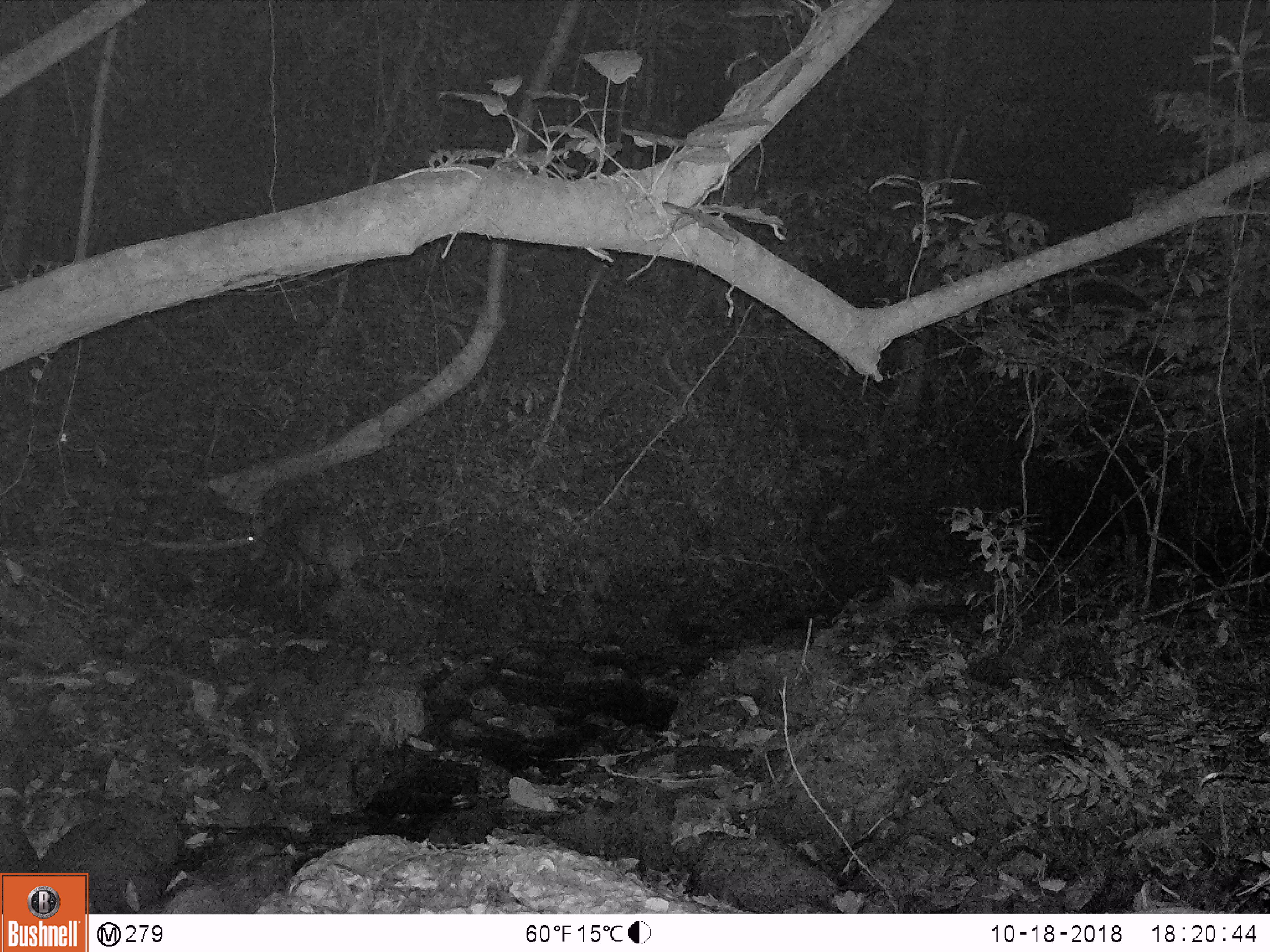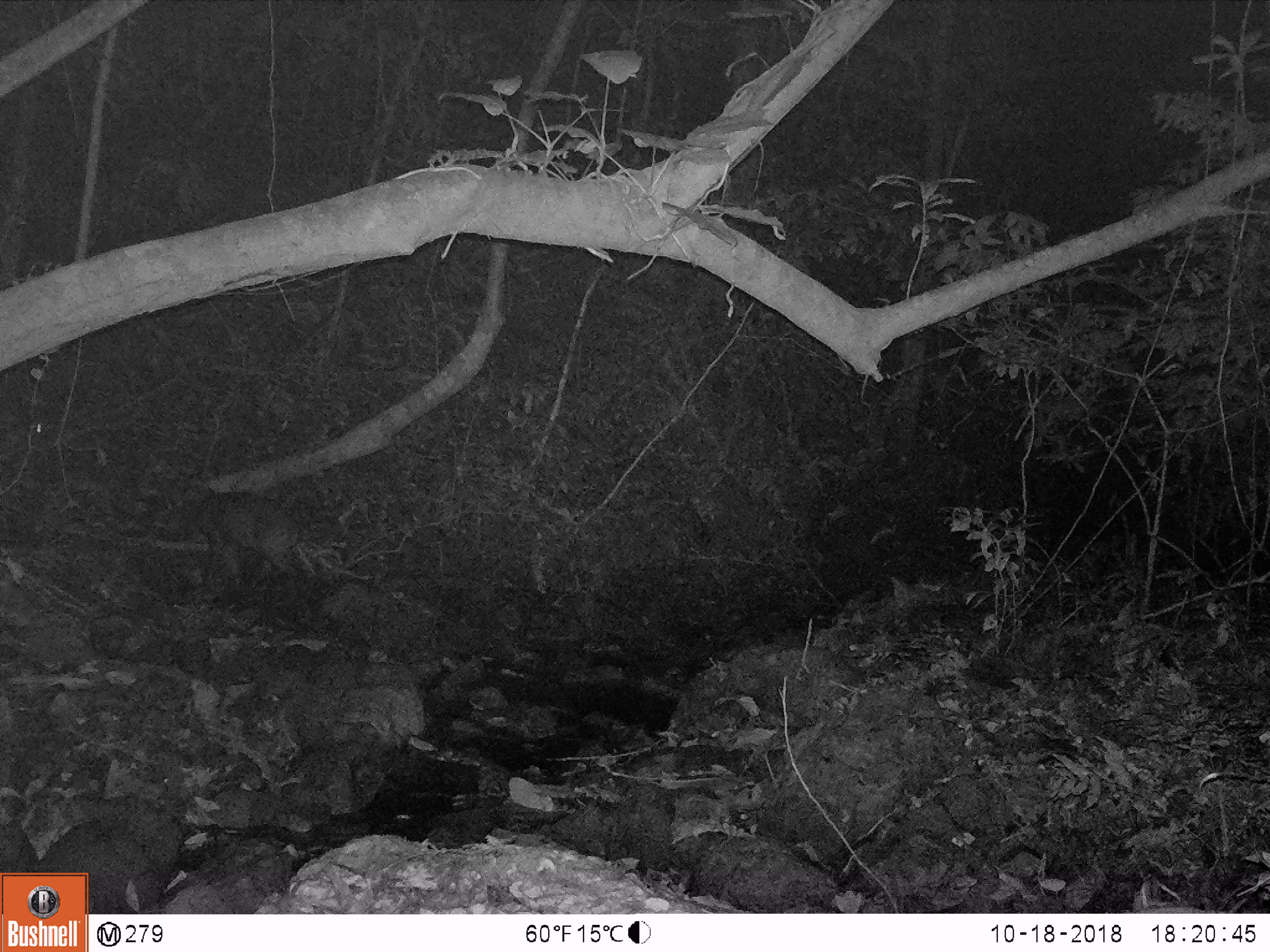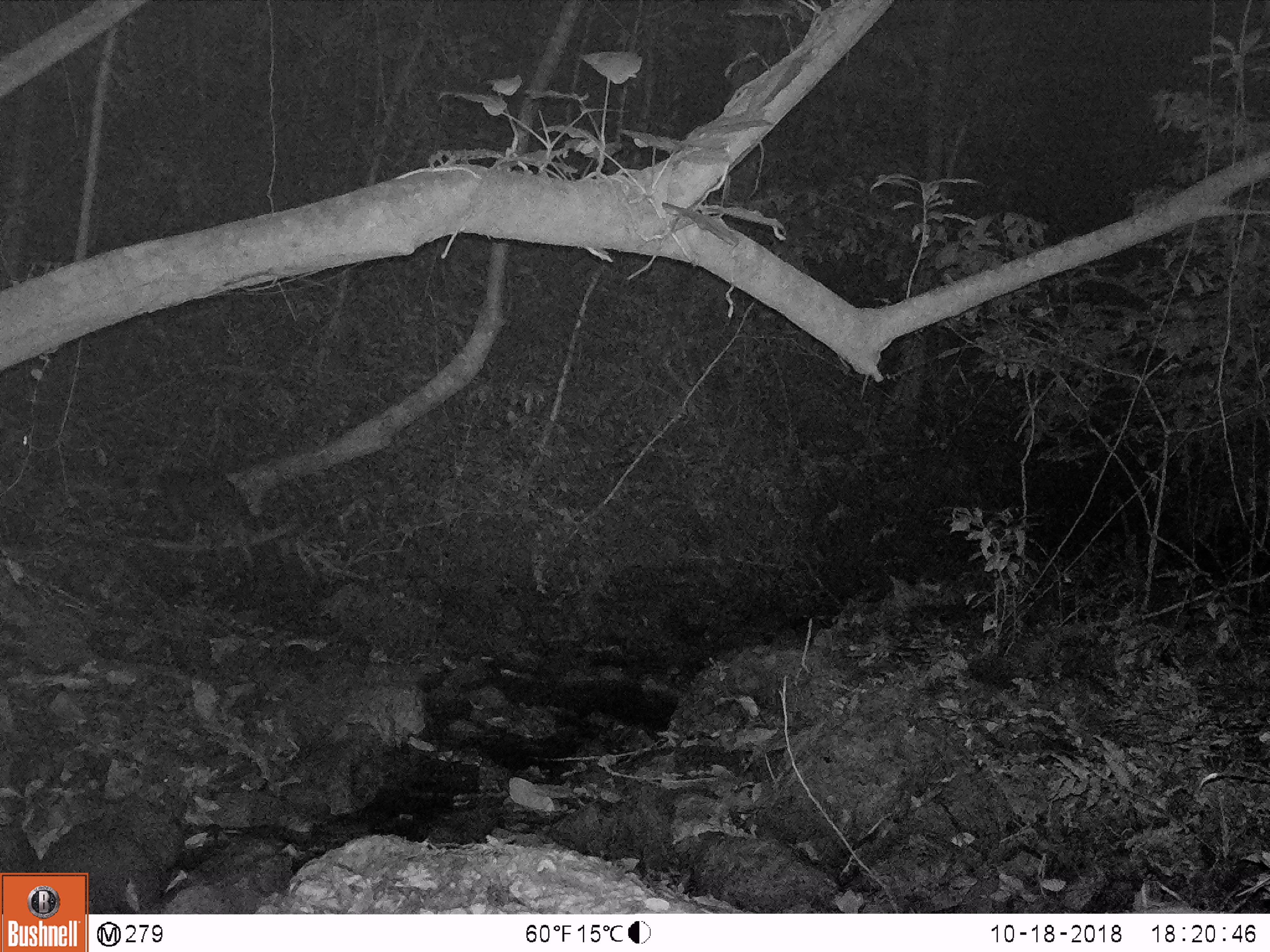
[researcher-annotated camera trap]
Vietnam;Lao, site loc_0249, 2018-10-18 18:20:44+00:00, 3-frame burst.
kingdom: Animalia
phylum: Chordata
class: Mammalia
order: Artiodactyla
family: Cervidae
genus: Muntiacus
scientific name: Muntiacus vuquangensis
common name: large-antlered muntjac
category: large antlered muntjac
Large antlered muntjac (large-antlered muntjac) (Muntiacus vuquangensis). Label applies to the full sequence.